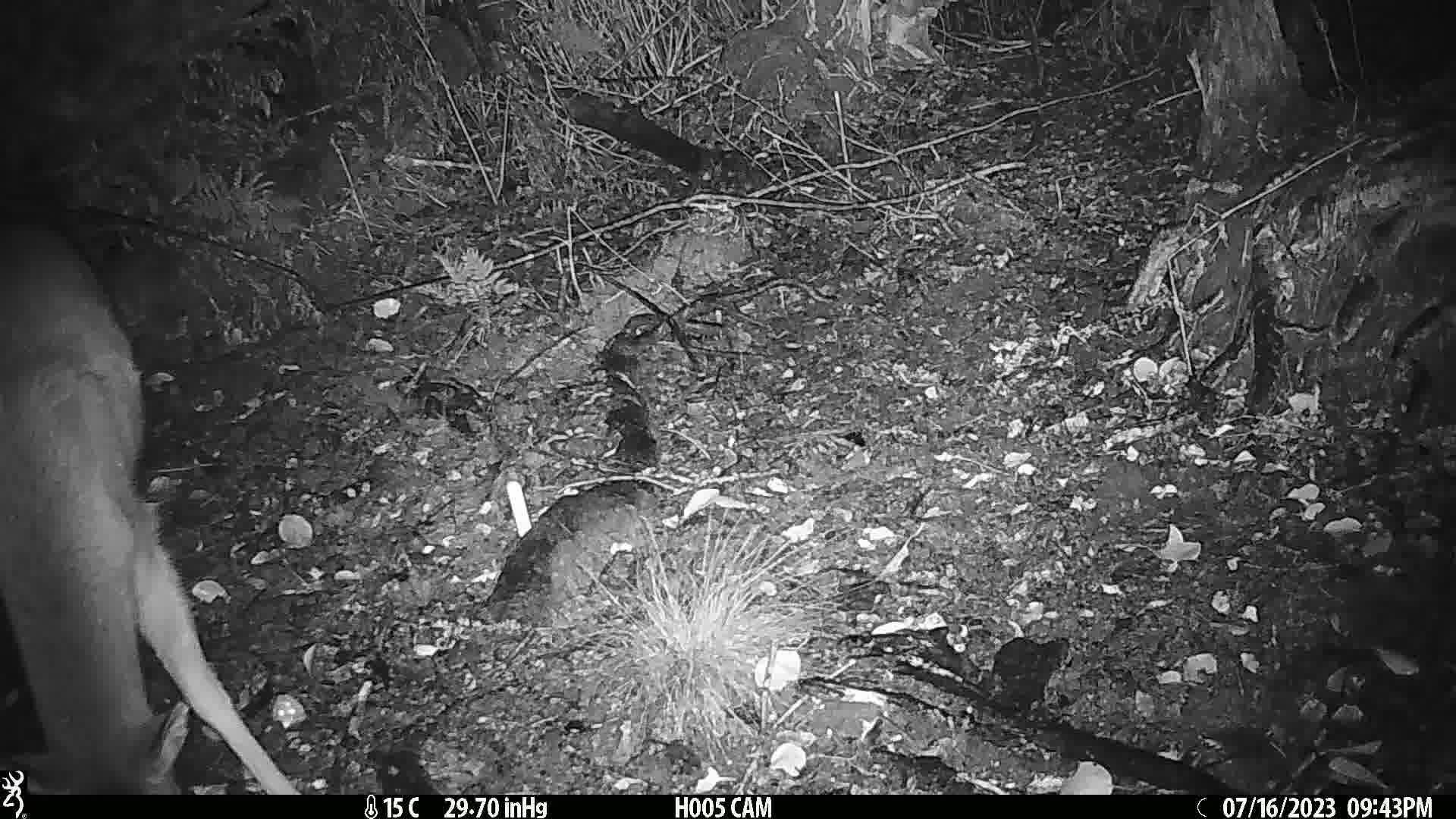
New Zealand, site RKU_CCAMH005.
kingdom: Animalia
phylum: Chordata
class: Mammalia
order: Artiodactyla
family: Cervidae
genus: Odocoileus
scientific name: Odocoileus virginianus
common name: white-tailed deer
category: white tailed deer